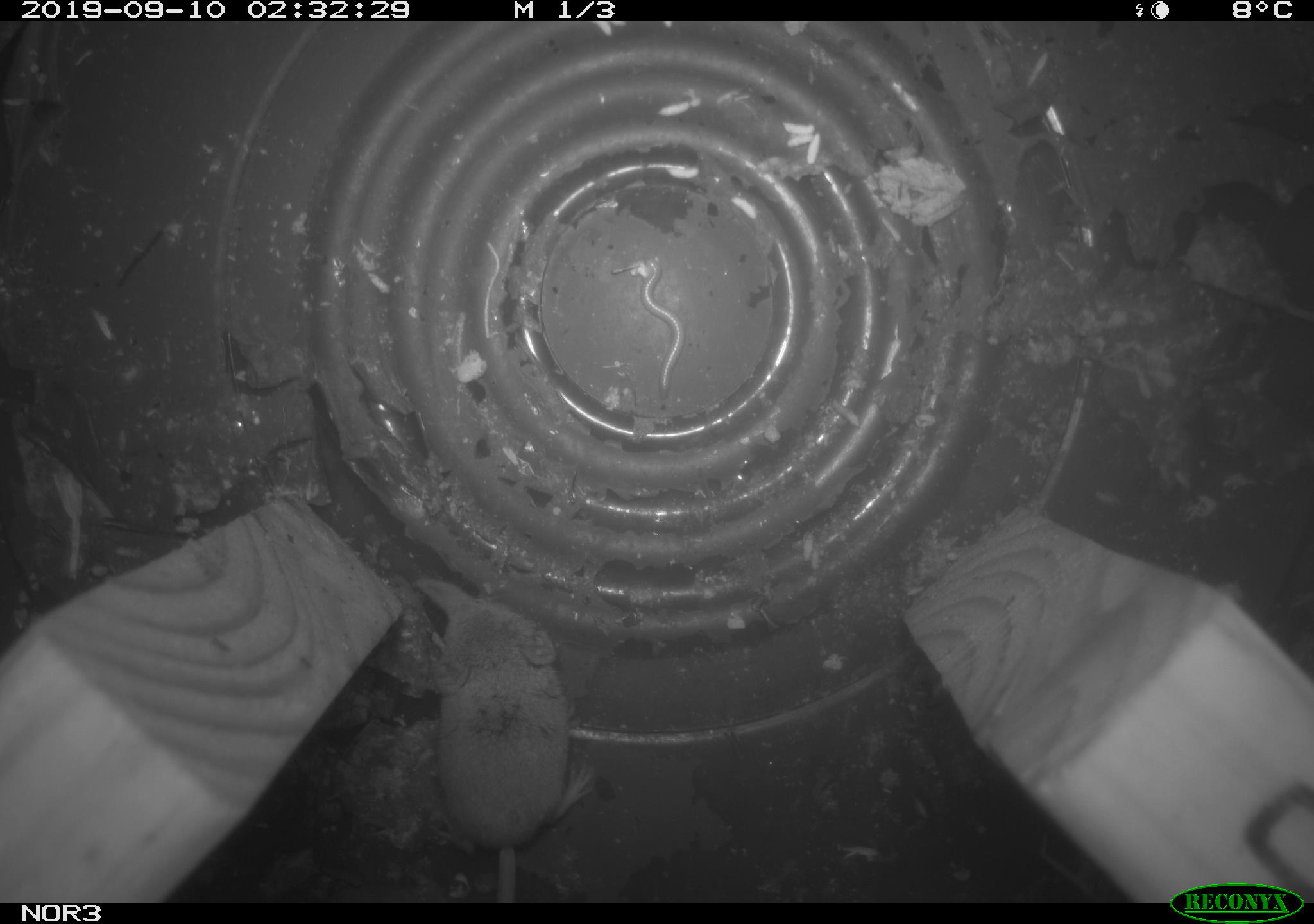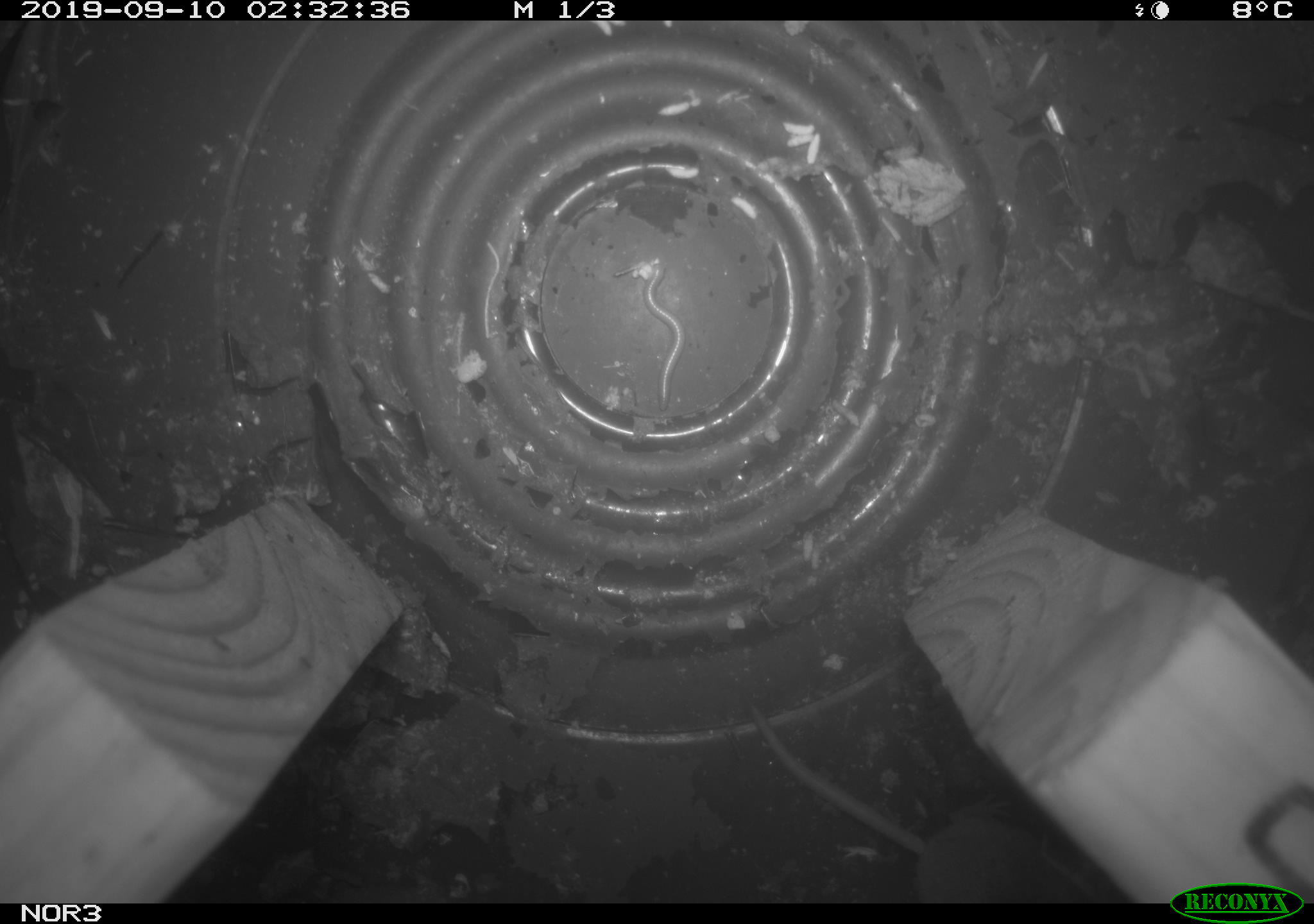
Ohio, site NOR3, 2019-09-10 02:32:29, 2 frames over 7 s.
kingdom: Animalia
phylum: Chordata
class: Mammalia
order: Eulipotyphla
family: Soricidae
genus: Sorex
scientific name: Sorex cinereus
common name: masked shrew